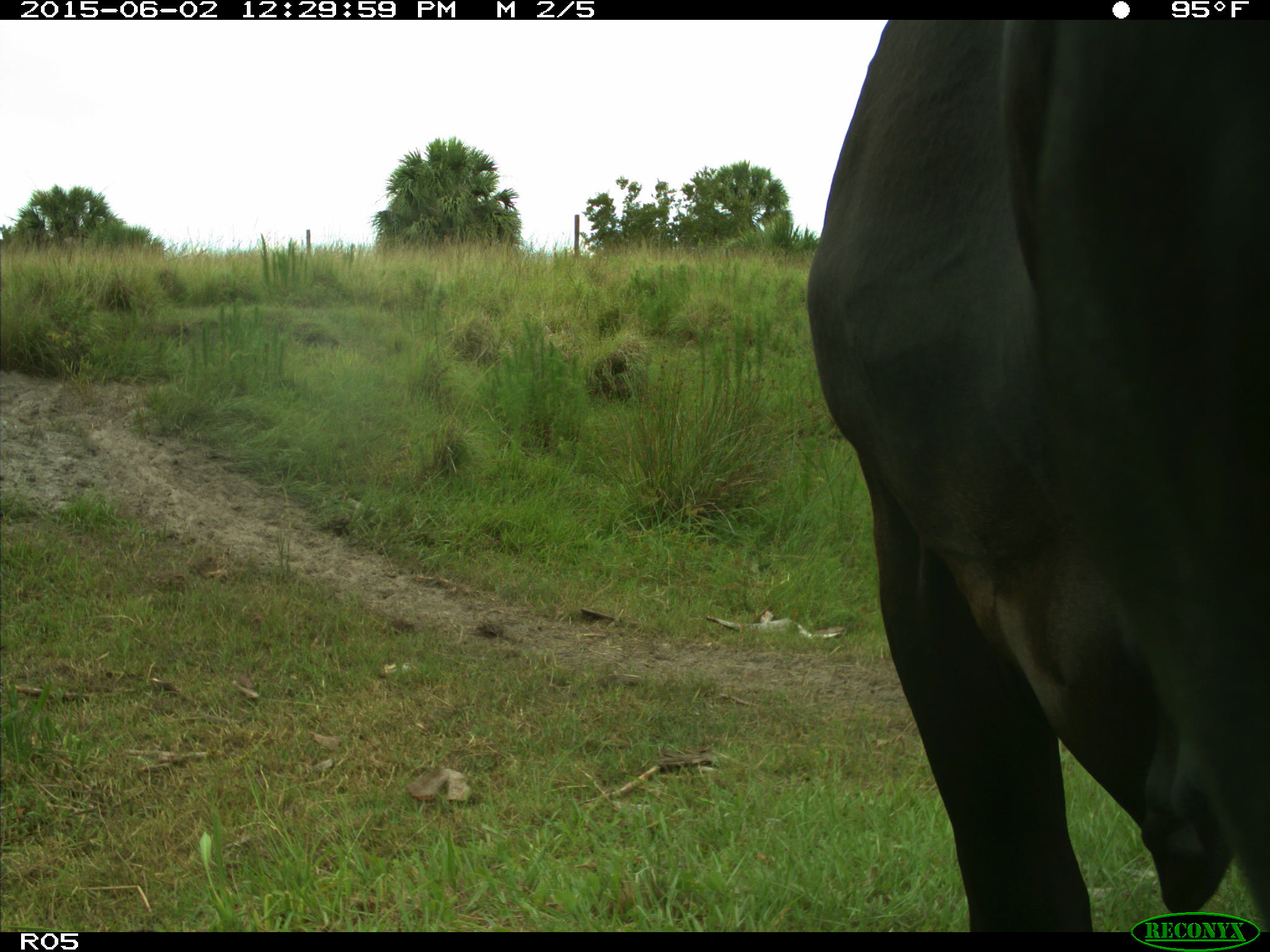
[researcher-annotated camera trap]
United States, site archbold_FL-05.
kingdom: Animalia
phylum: Chordata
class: Mammalia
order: Artiodactyla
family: Bovidae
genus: Bos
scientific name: Bos taurus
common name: domestic cow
Bos taurus (domestic cow).